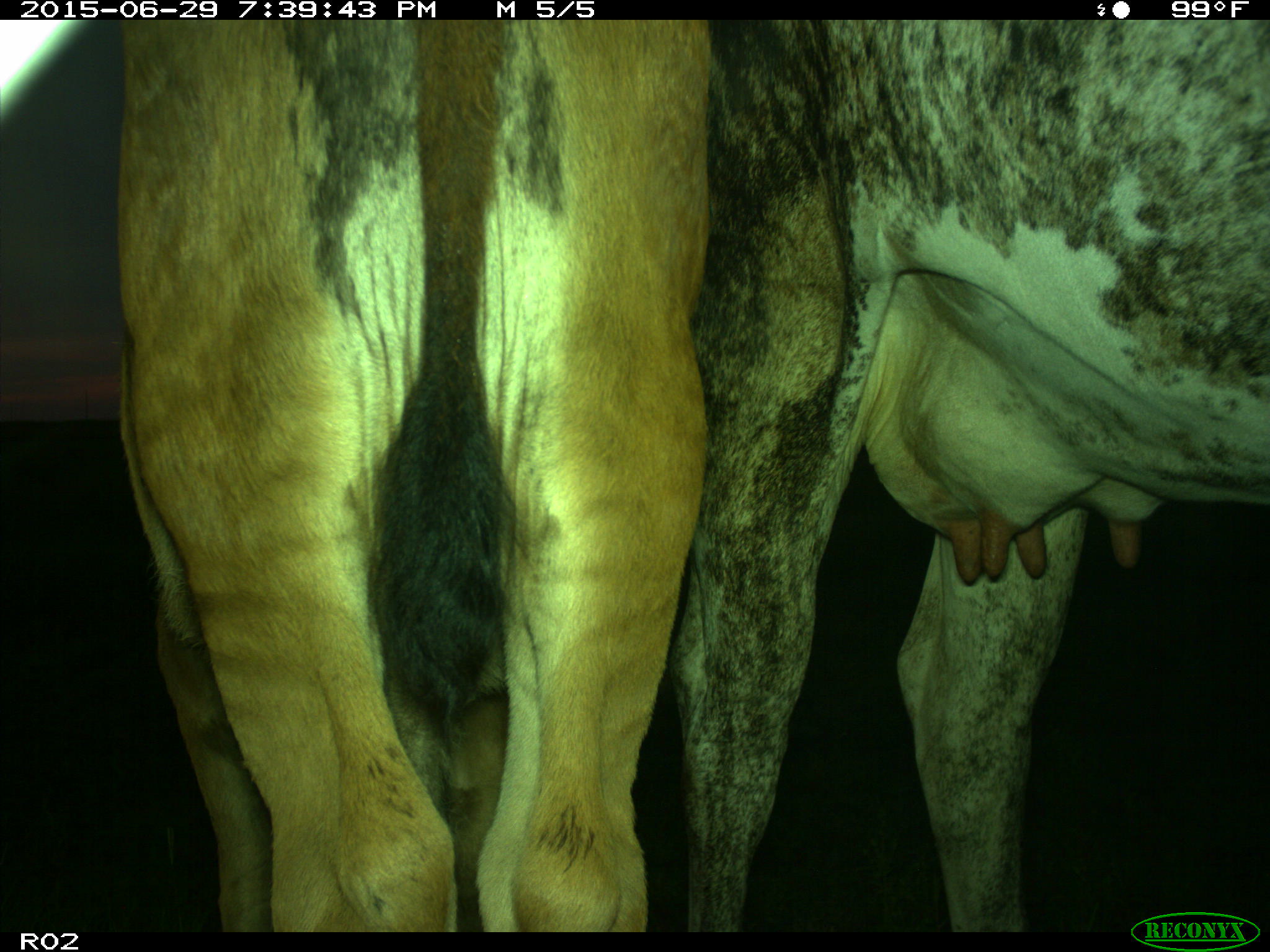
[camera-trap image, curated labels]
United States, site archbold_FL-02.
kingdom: Animalia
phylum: Chordata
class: Mammalia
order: Artiodactyla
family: Bovidae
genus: Bos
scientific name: Bos taurus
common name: domestic cow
Bos taurus (domestic cow).